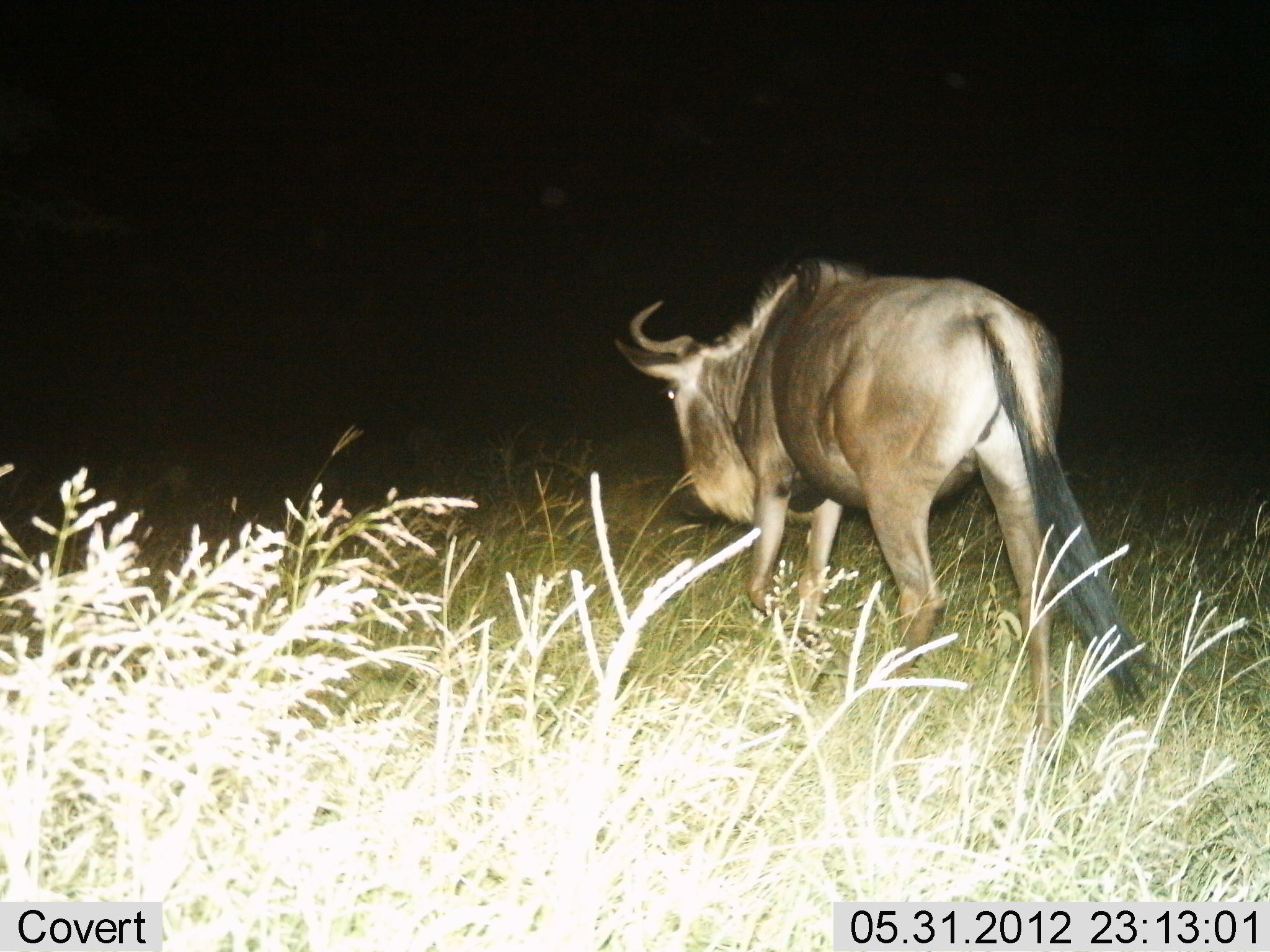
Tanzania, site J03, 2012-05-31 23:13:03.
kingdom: Animalia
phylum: Chordata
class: Mammalia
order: Artiodactyla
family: Bovidae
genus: Connochaetes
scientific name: Connochaetes taurinus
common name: blue wildebeest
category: wildebeest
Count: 1.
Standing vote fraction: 20%.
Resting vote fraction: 0%.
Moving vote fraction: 90%.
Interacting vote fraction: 0%.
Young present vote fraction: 0%.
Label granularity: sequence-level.